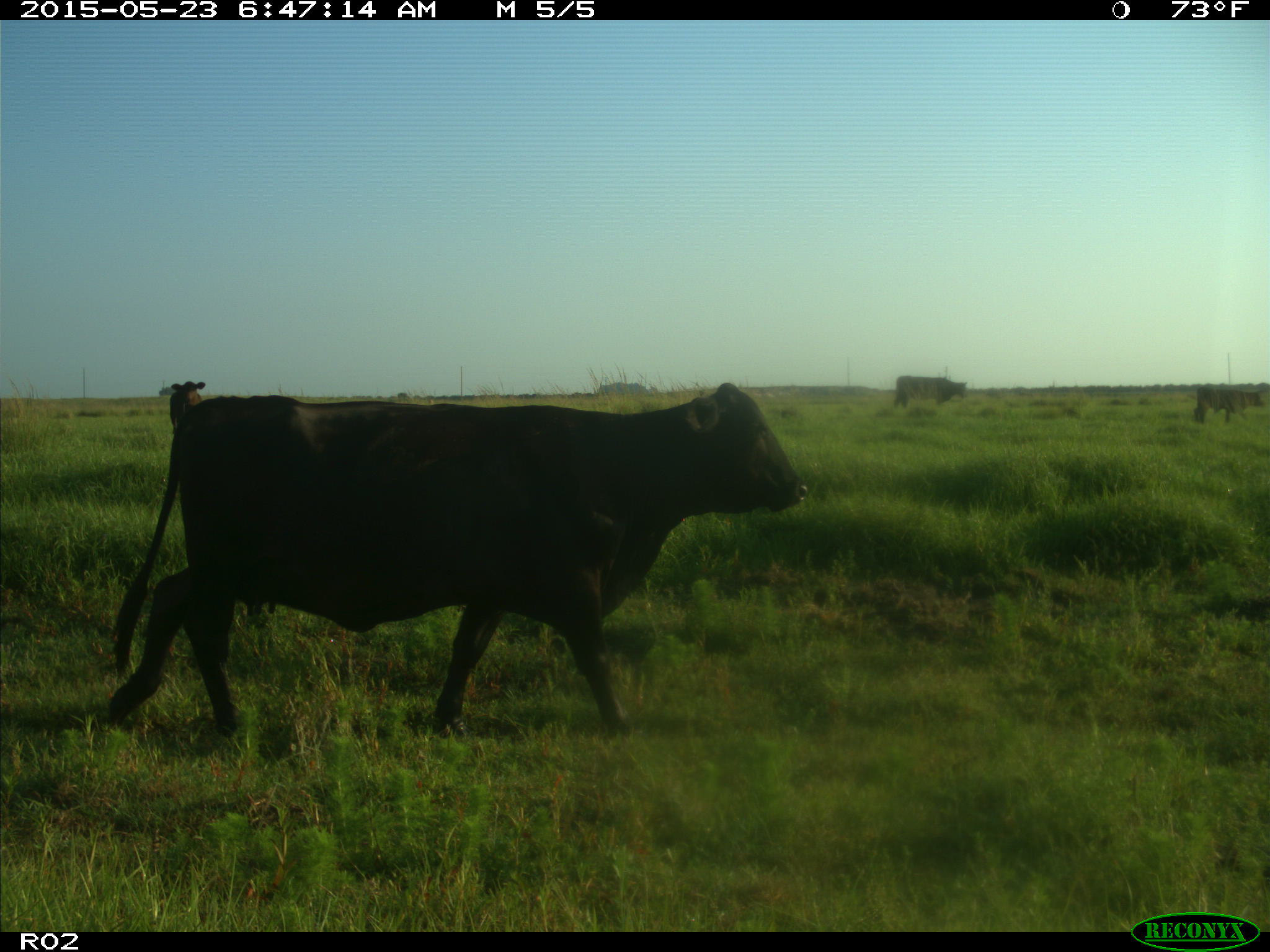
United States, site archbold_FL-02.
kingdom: Animalia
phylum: Chordata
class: Mammalia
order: Artiodactyla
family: Bovidae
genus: Bos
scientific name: Bos taurus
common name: domestic cow